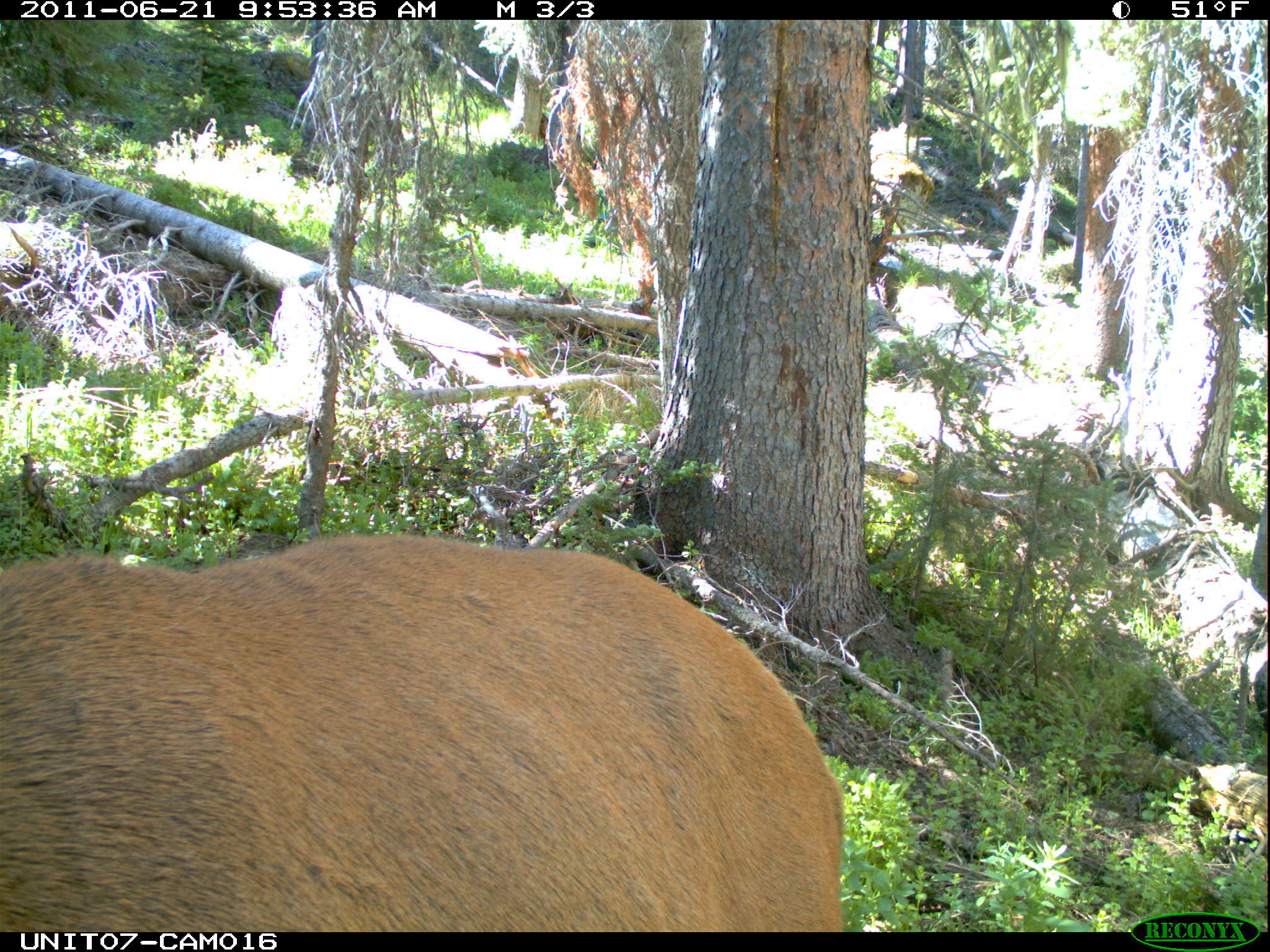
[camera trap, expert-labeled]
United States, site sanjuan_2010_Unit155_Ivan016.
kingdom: Animalia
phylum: Chordata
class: Mammalia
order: Artiodactyla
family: Cervidae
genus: Cervus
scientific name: Cervus elaphus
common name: red deer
Cervus elaphus (red deer).